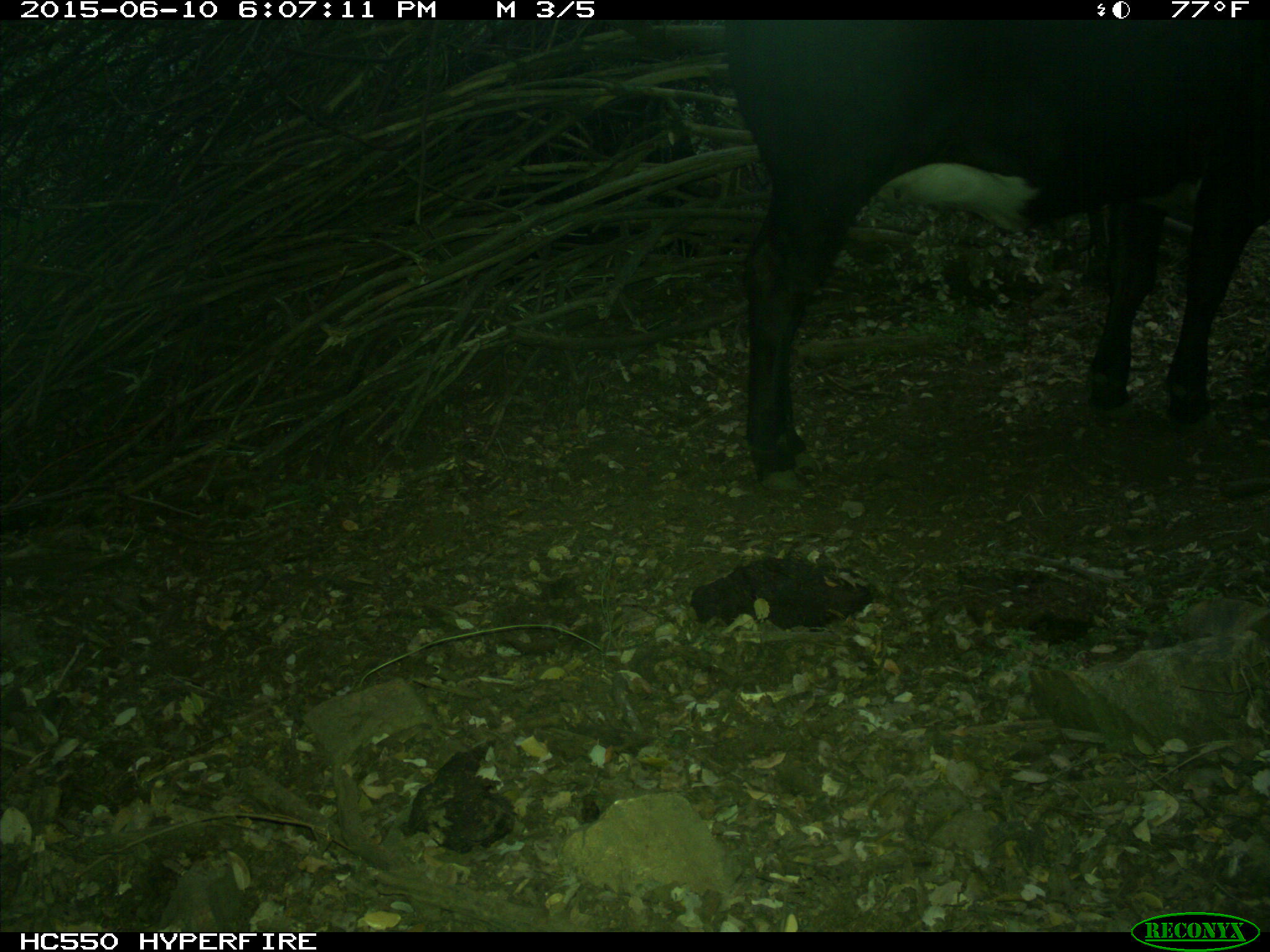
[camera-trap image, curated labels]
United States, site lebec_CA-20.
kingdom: Animalia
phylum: Chordata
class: Mammalia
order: Artiodactyla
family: Bovidae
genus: Bos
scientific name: Bos taurus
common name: domestic cow